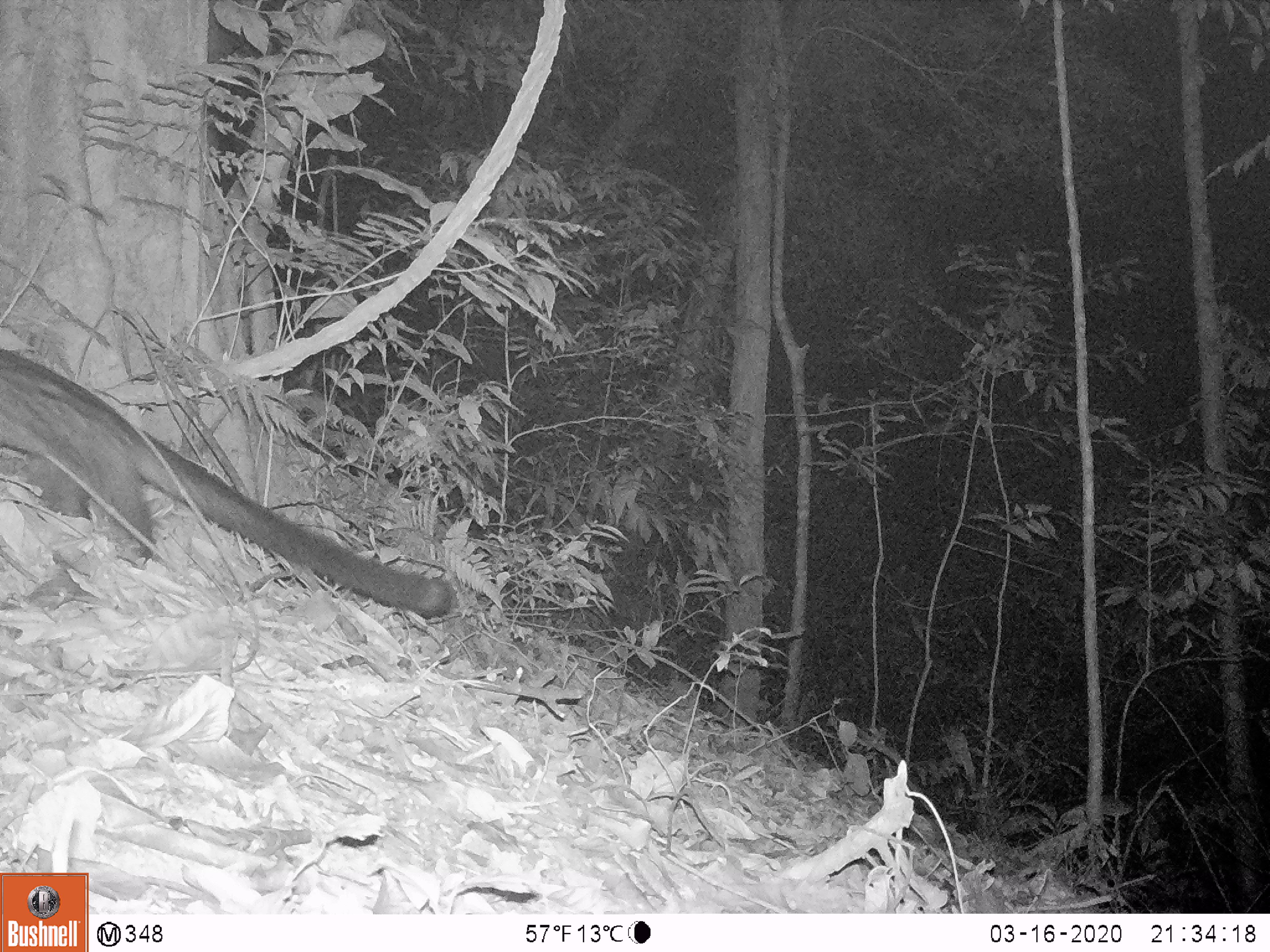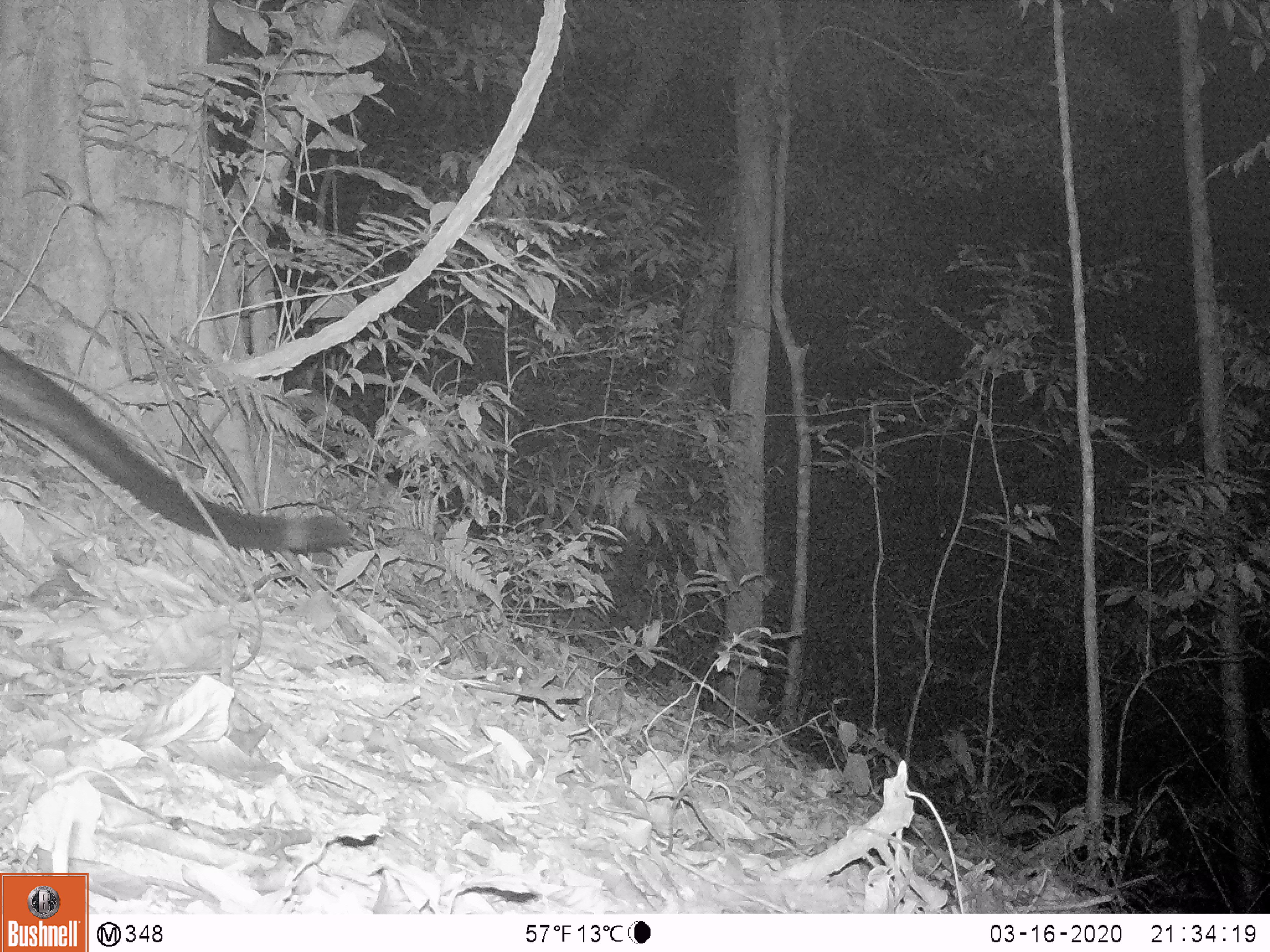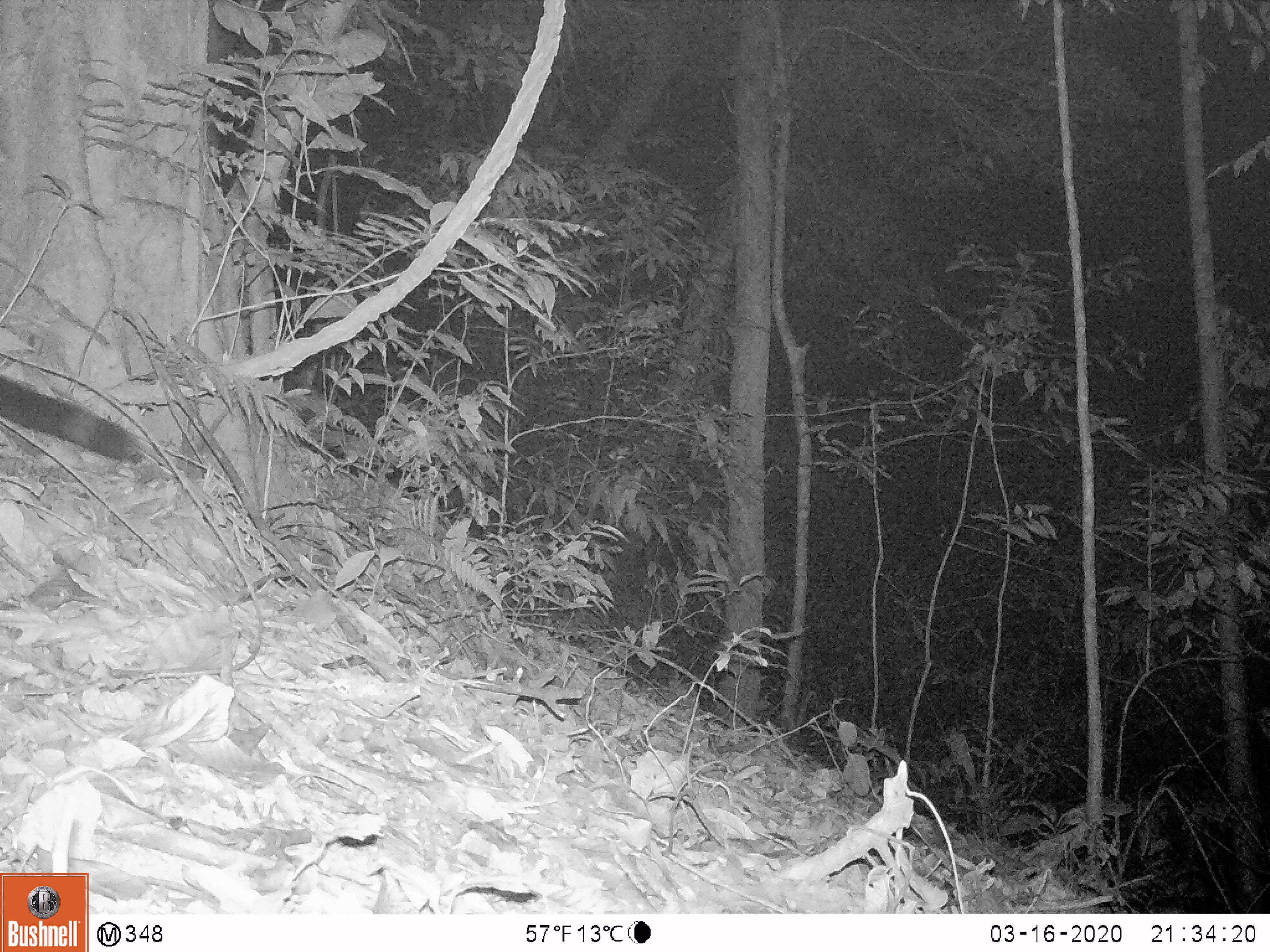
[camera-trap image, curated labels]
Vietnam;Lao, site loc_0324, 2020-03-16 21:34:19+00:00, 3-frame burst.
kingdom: Animalia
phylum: Chordata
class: Mammalia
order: Carnivora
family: Viverridae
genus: Paradoxurus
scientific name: Paradoxurus hermaphroditus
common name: common palm civet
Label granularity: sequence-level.